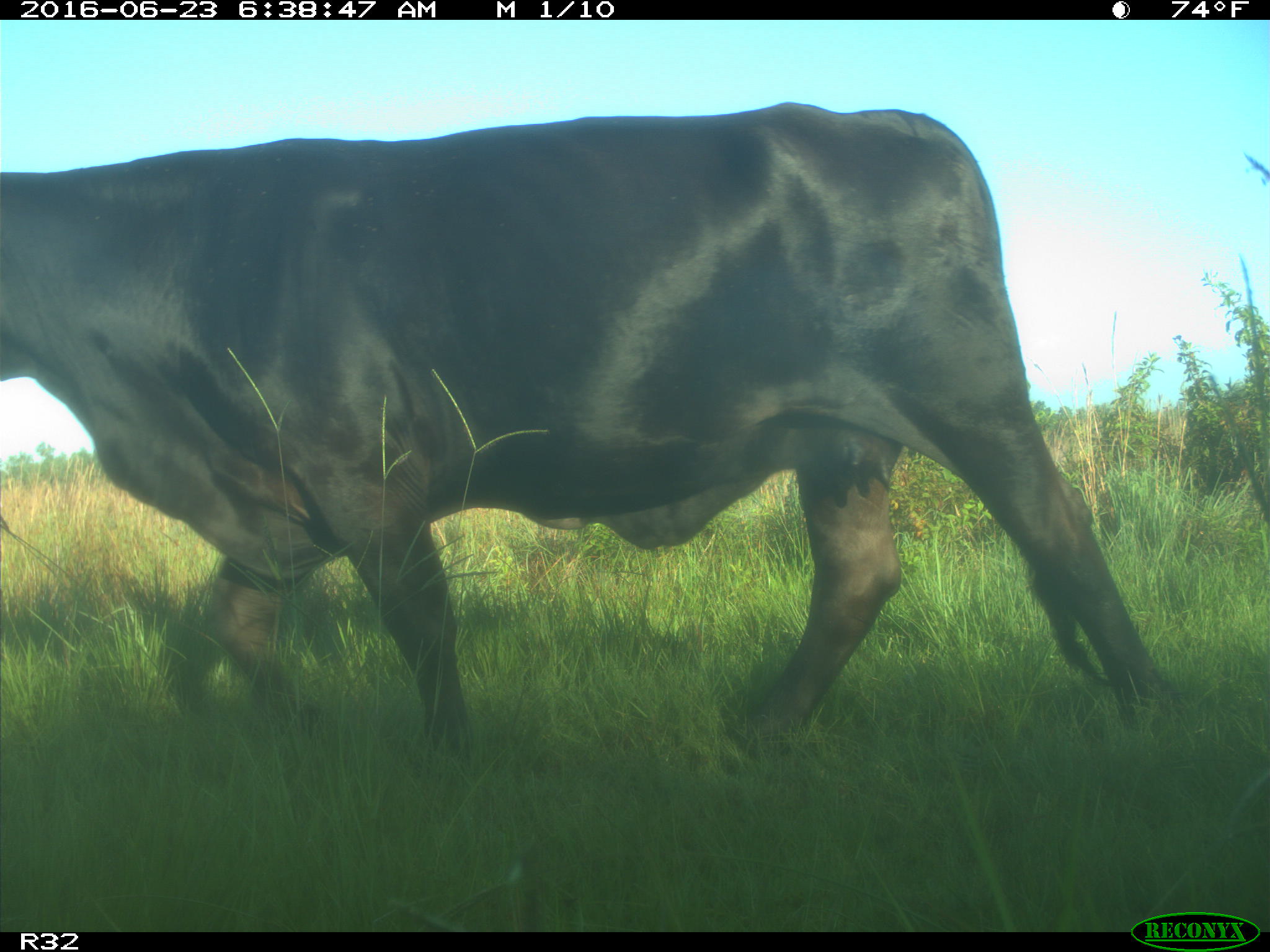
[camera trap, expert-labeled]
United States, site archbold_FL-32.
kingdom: Animalia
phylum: Chordata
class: Mammalia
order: Artiodactyla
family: Bovidae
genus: Bos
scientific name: Bos taurus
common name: domestic cow